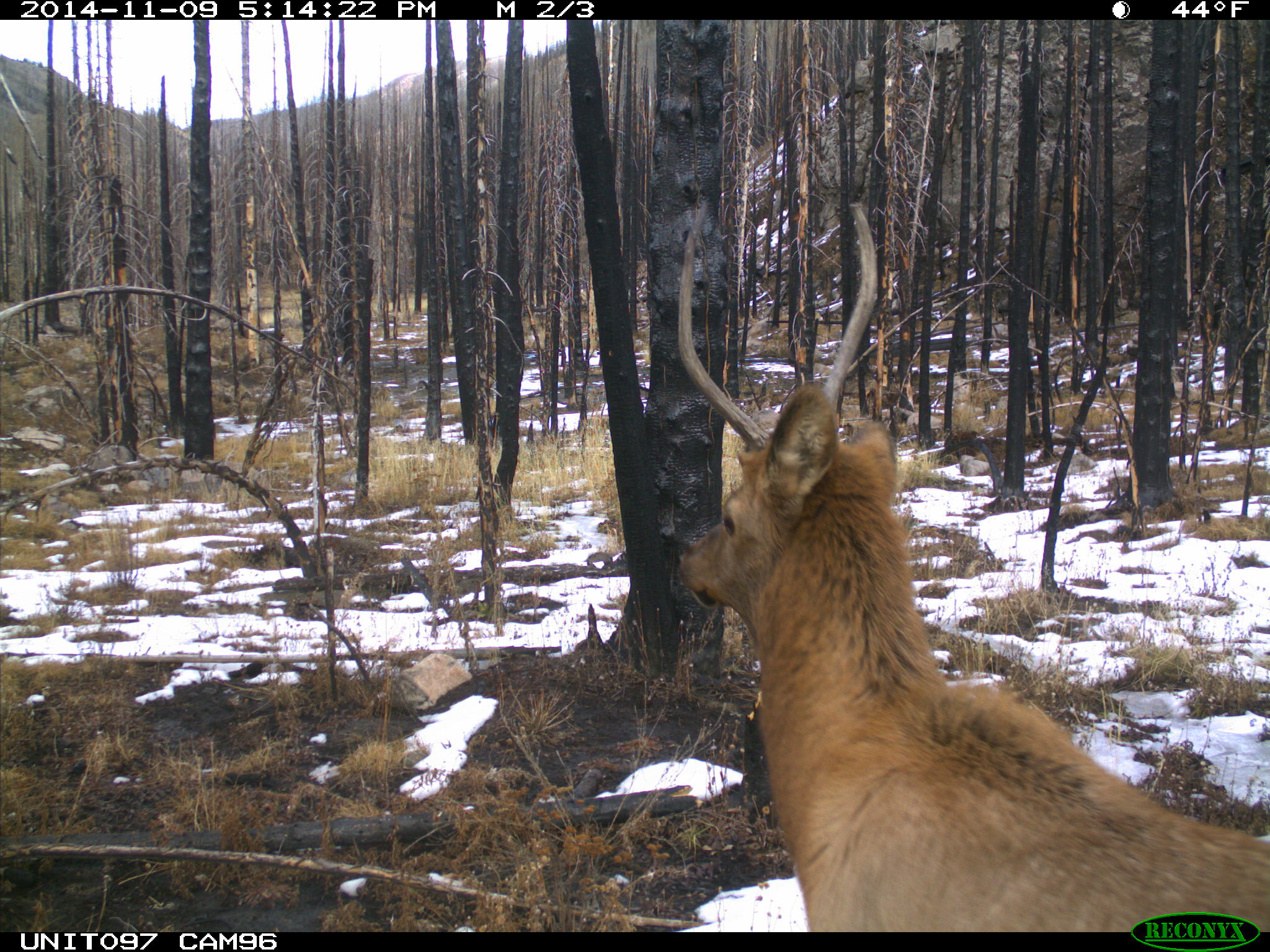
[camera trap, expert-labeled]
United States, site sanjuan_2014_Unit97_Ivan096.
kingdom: Animalia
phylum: Chordata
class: Mammalia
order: Artiodactyla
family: Cervidae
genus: Cervus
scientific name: Cervus elaphus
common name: red deer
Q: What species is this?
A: Cervus elaphus (red deer).